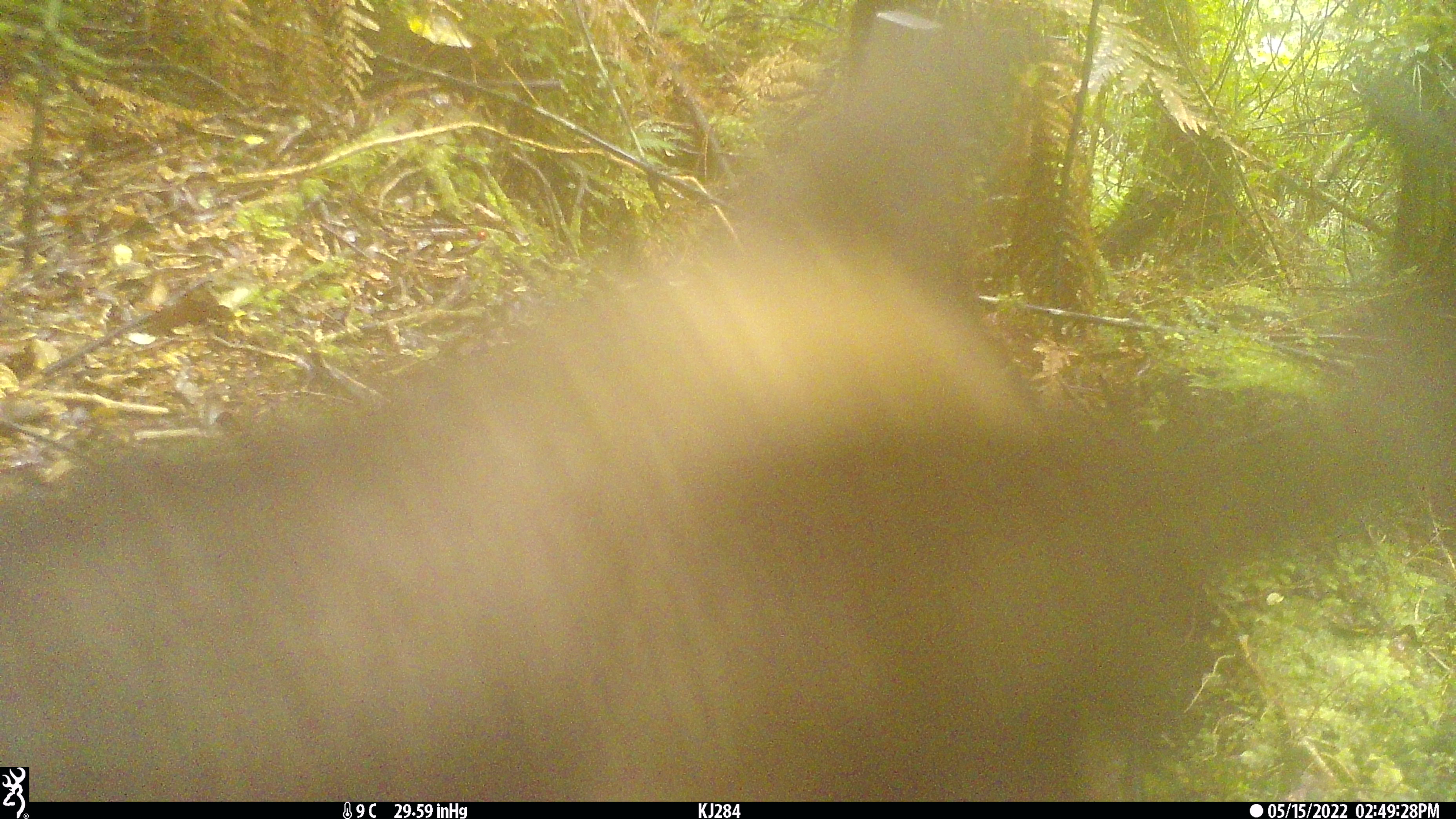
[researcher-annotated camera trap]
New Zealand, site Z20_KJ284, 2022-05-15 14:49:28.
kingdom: Animalia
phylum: Chordata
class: Mammalia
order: Artiodactyla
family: Bovidae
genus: Rupicapra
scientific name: Rupicapra rupicapra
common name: alpine chamois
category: chamois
Chamois (alpine chamois) (Rupicapra rupicapra).